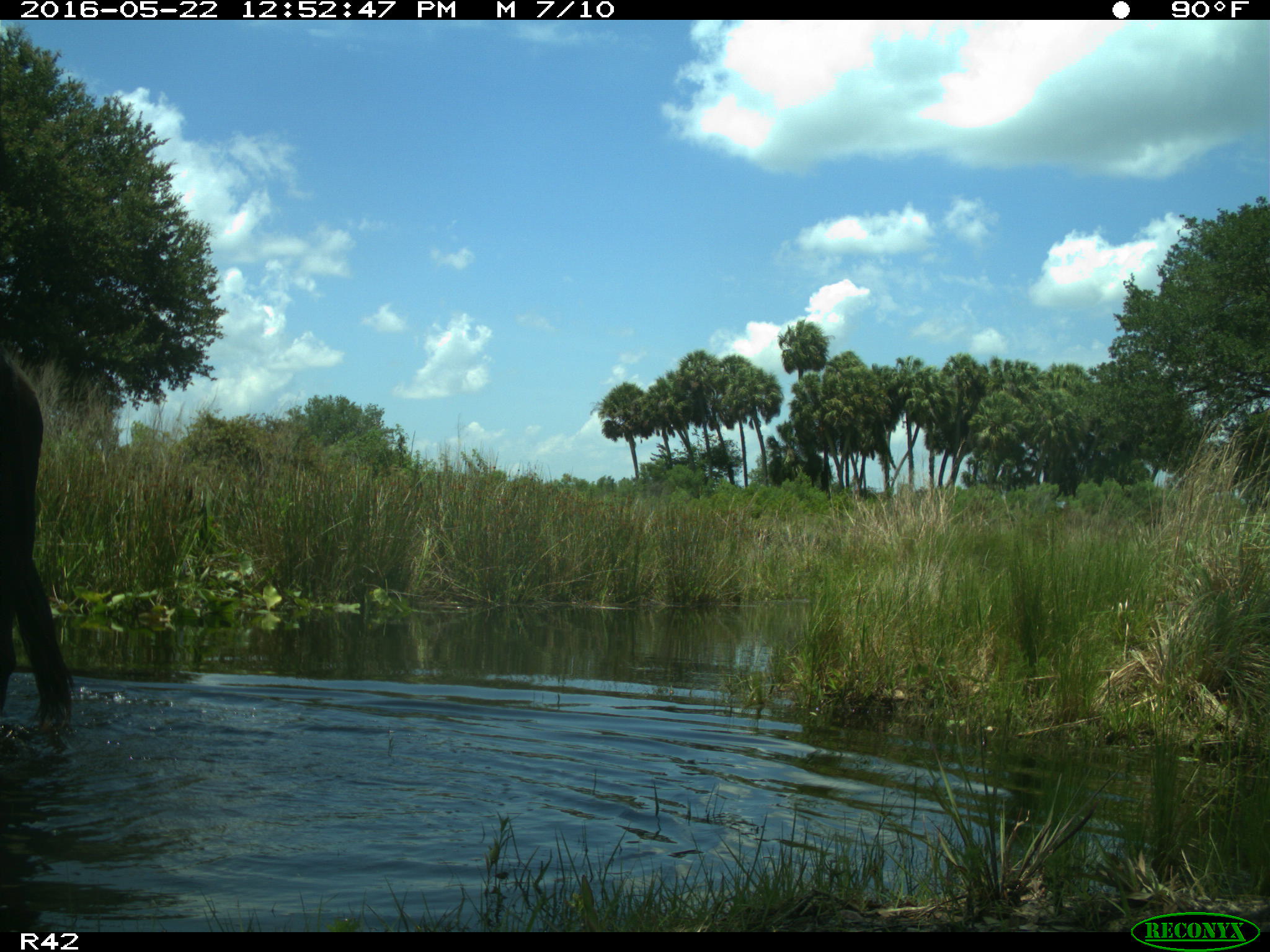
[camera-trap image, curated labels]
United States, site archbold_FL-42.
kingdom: Animalia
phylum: Chordata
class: Mammalia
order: Artiodactyla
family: Bovidae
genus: Bos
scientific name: Bos taurus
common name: domestic cow